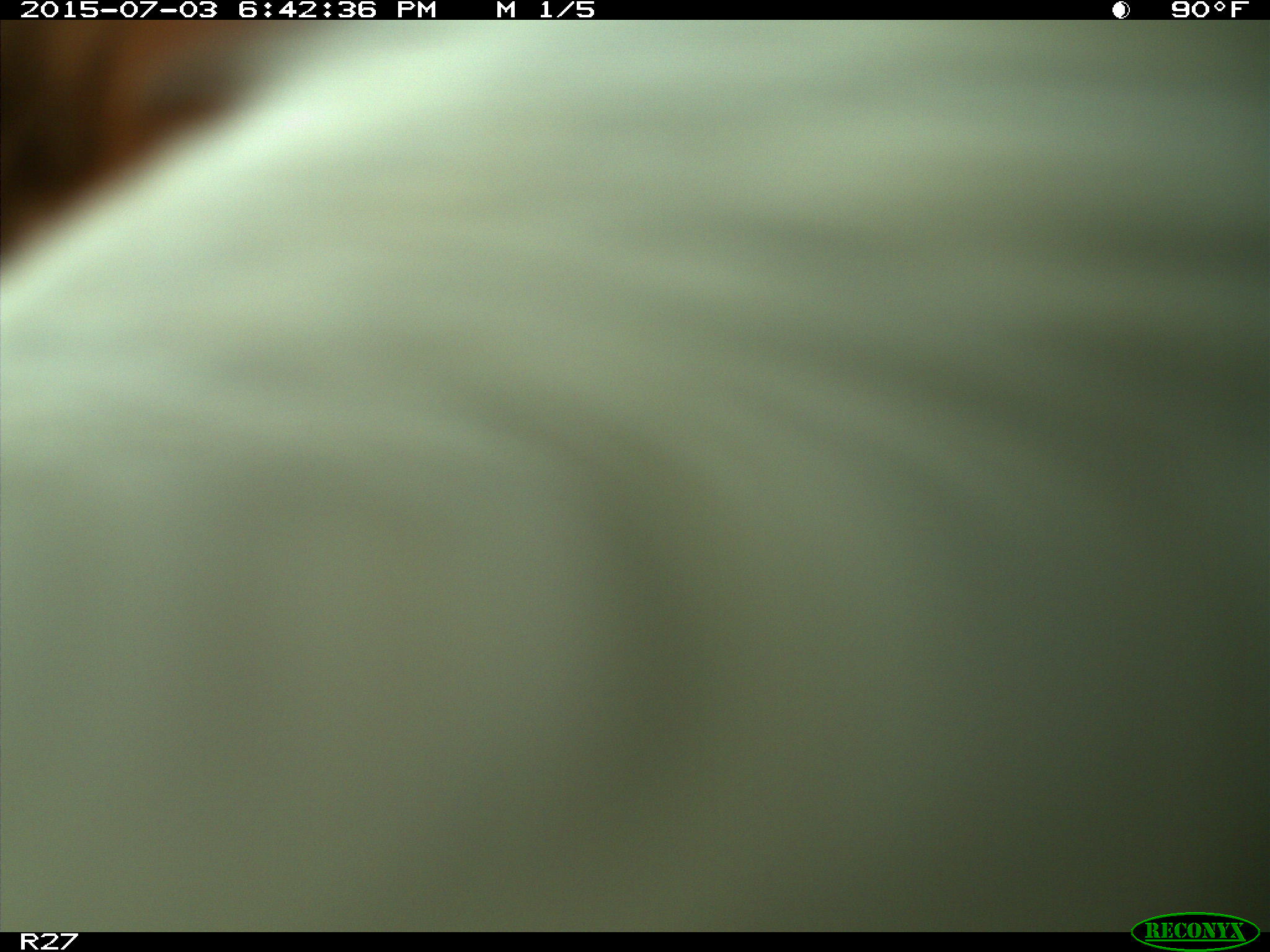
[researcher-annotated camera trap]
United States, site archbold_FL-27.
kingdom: Animalia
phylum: Chordata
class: Mammalia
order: Artiodactyla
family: Bovidae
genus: Bos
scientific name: Bos taurus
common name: domestic cow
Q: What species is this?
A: Bos taurus (domestic cow).